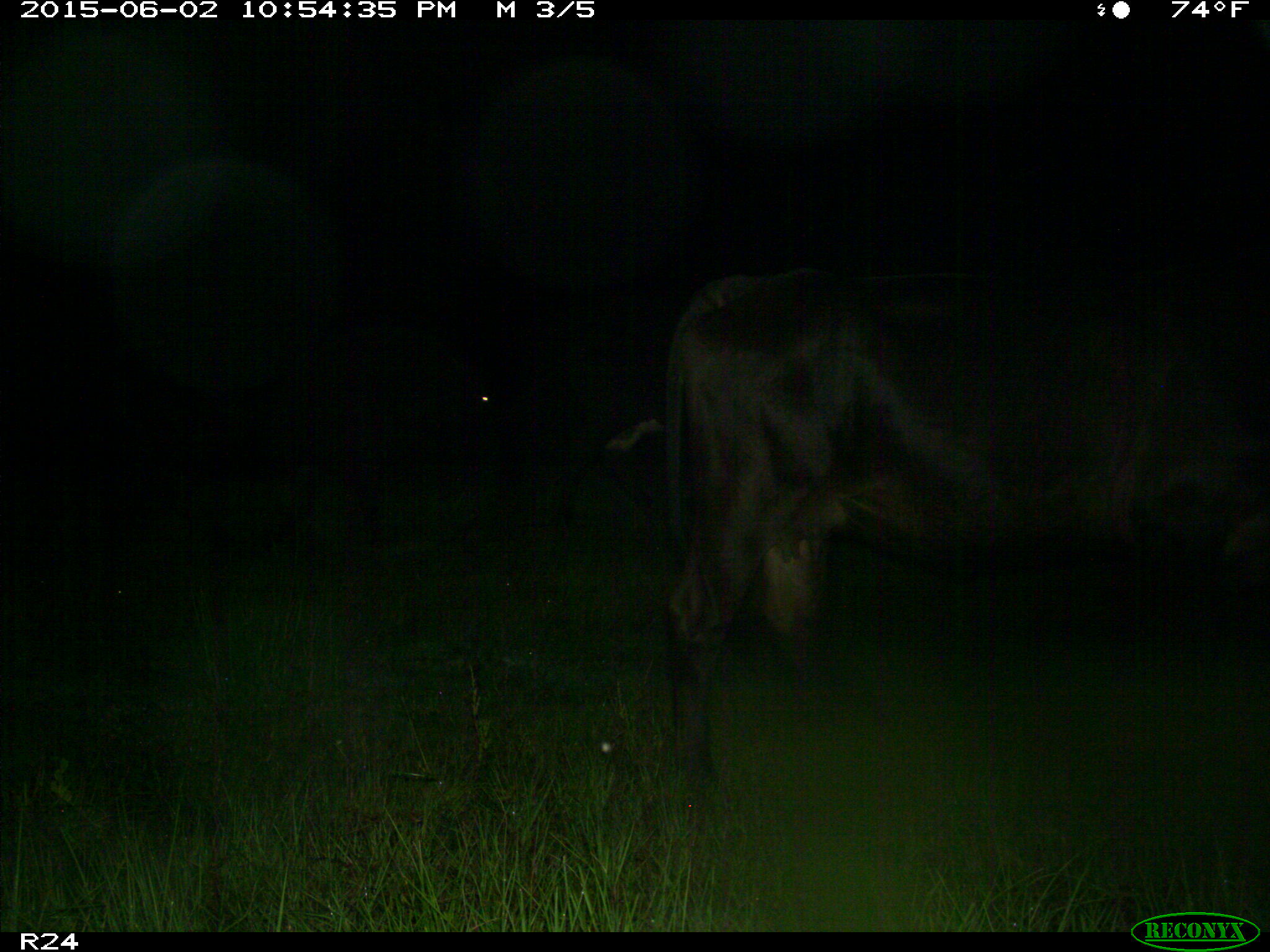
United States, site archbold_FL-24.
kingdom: Animalia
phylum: Chordata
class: Mammalia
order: Artiodactyla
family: Bovidae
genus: Bos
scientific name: Bos taurus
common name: domestic cow